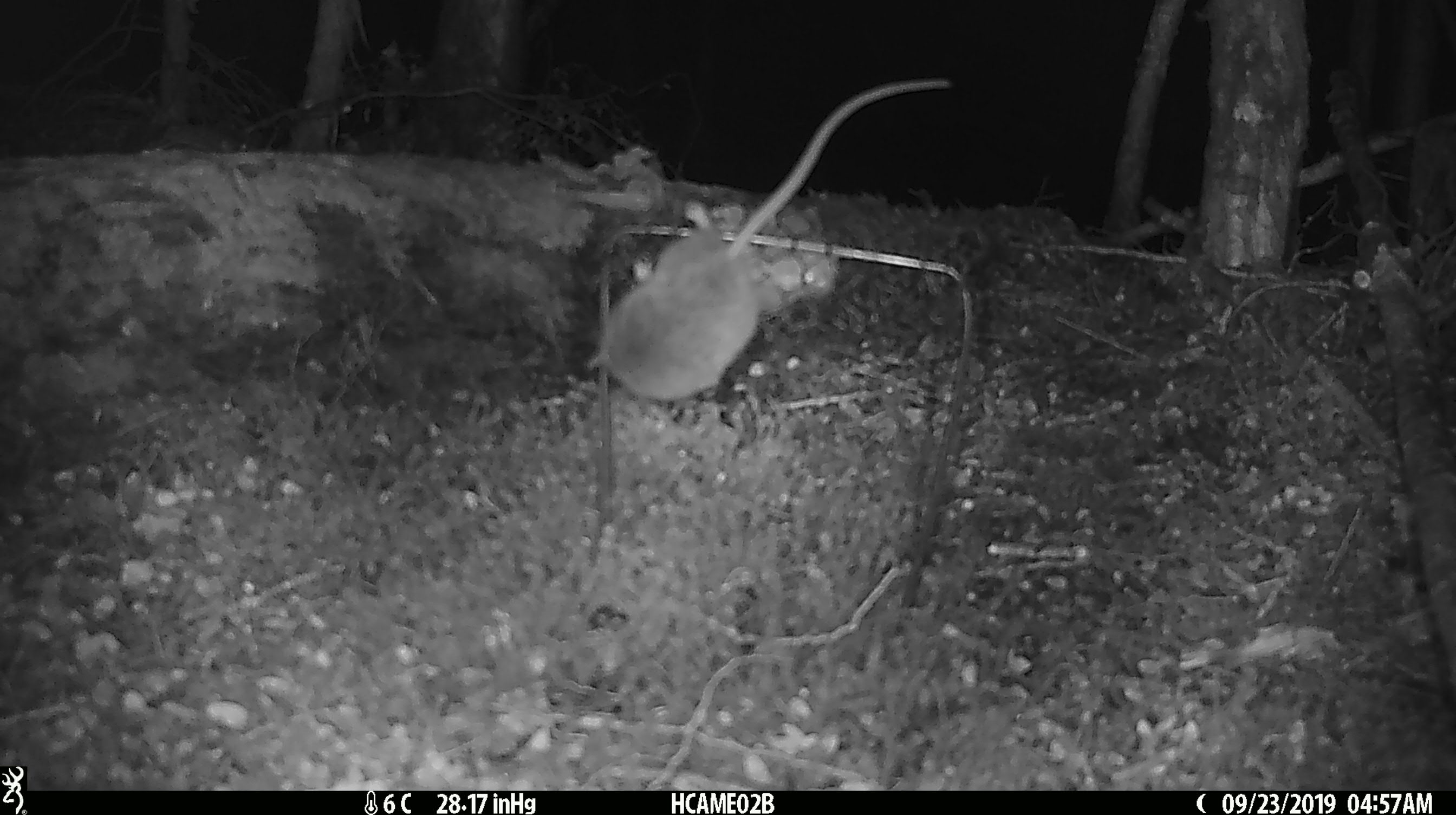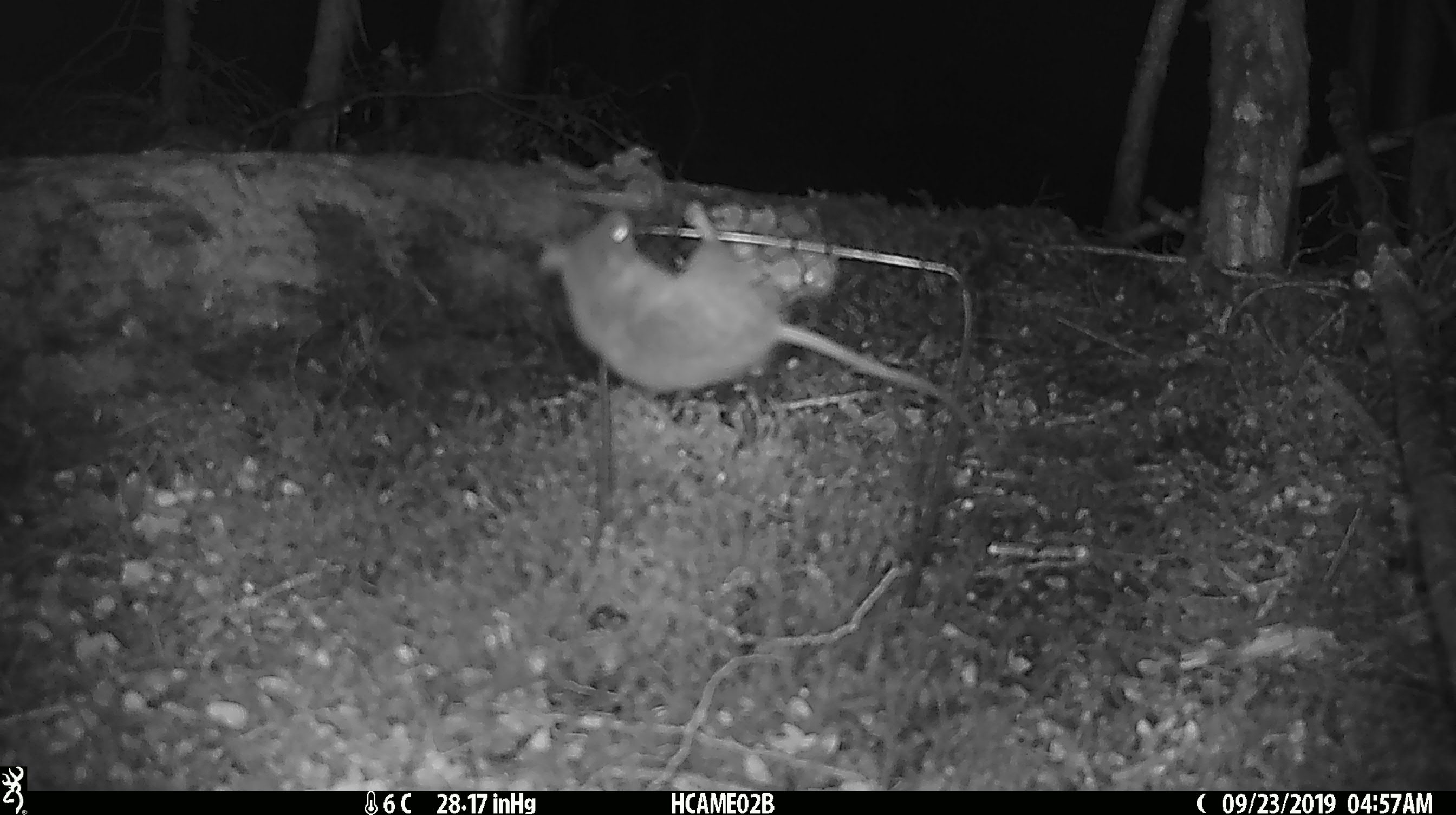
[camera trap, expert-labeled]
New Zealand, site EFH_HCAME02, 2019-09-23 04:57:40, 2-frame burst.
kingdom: Animalia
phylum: Chordata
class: Mammalia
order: Rodentia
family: Muridae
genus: Mus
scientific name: Mus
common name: mouse